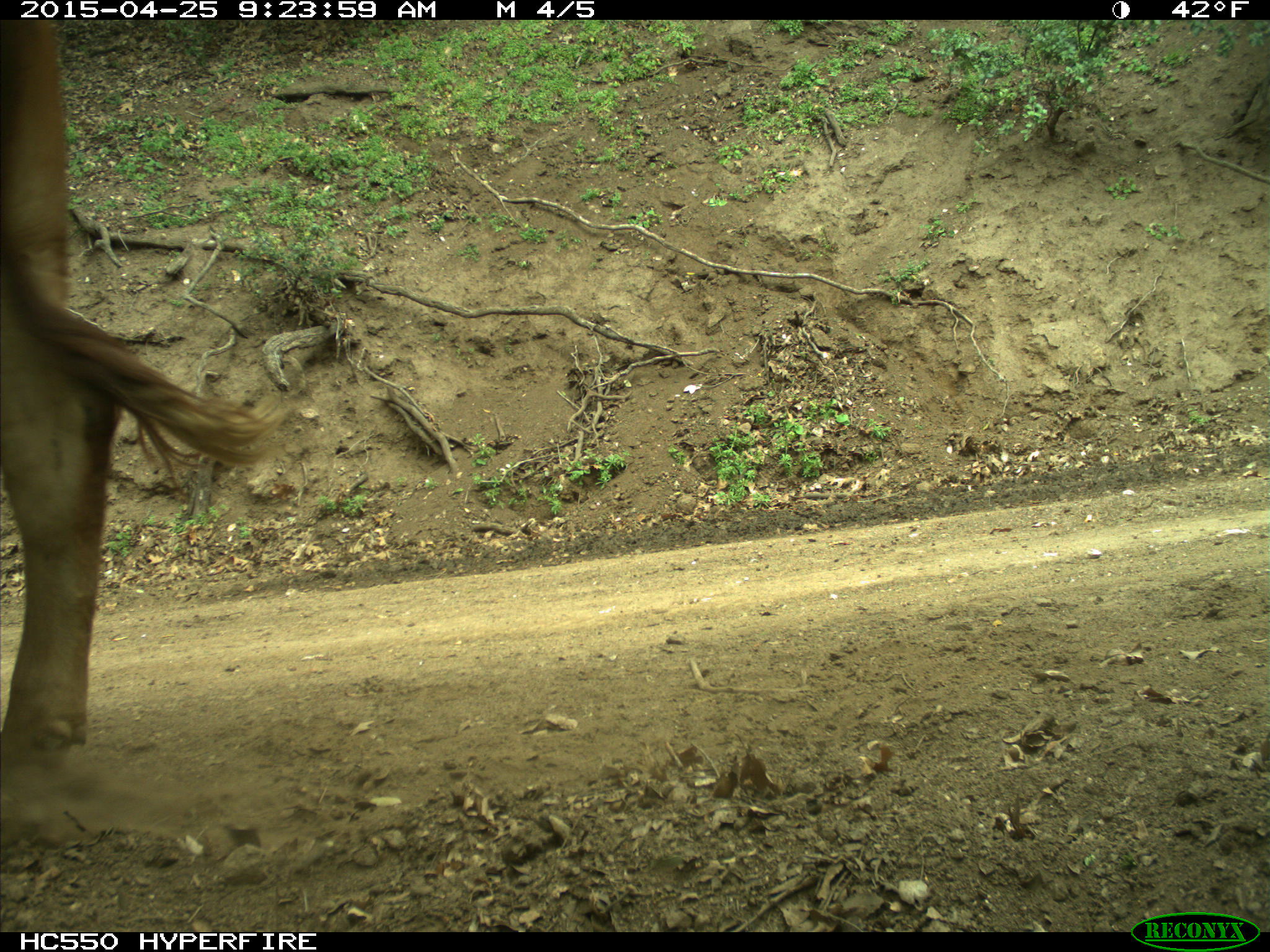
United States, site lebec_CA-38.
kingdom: Animalia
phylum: Chordata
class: Mammalia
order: Artiodactyla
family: Bovidae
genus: Bos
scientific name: Bos taurus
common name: domestic cow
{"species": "Bos taurus (domestic cow)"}